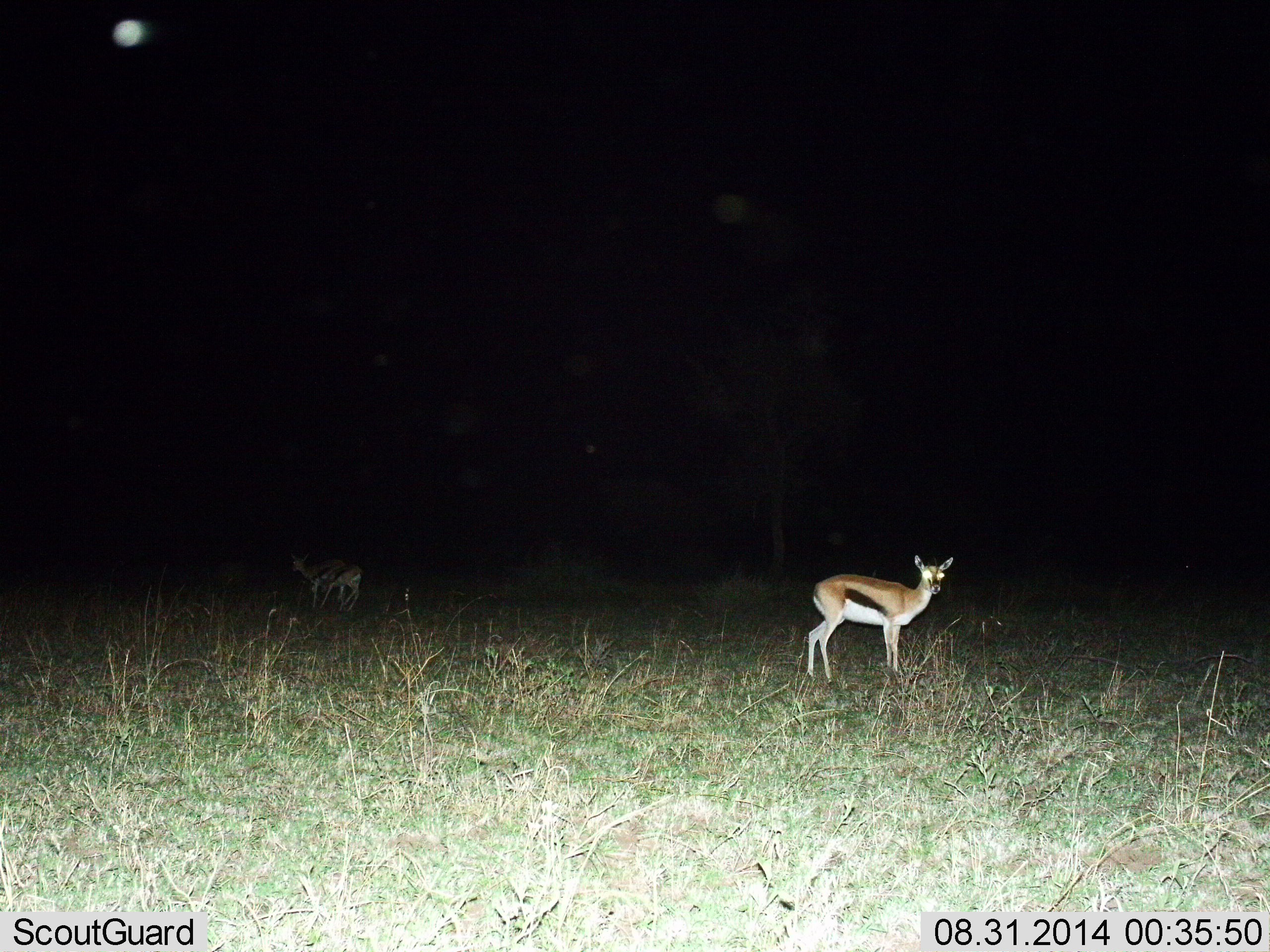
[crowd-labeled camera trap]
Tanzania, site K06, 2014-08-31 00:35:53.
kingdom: Animalia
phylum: Chordata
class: Mammalia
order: Artiodactyla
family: Bovidae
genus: Eudorcas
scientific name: Eudorcas thomsonii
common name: thomson's gazelle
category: gazellethomsons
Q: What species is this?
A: Gazellethomsons (thomson's gazelle) (Eudorcas thomsonii).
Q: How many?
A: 3.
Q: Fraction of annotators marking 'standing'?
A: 100%.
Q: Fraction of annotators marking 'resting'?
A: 0%.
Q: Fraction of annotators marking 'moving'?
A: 30%.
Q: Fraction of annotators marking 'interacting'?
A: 0%.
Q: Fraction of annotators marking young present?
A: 0%.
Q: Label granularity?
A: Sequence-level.